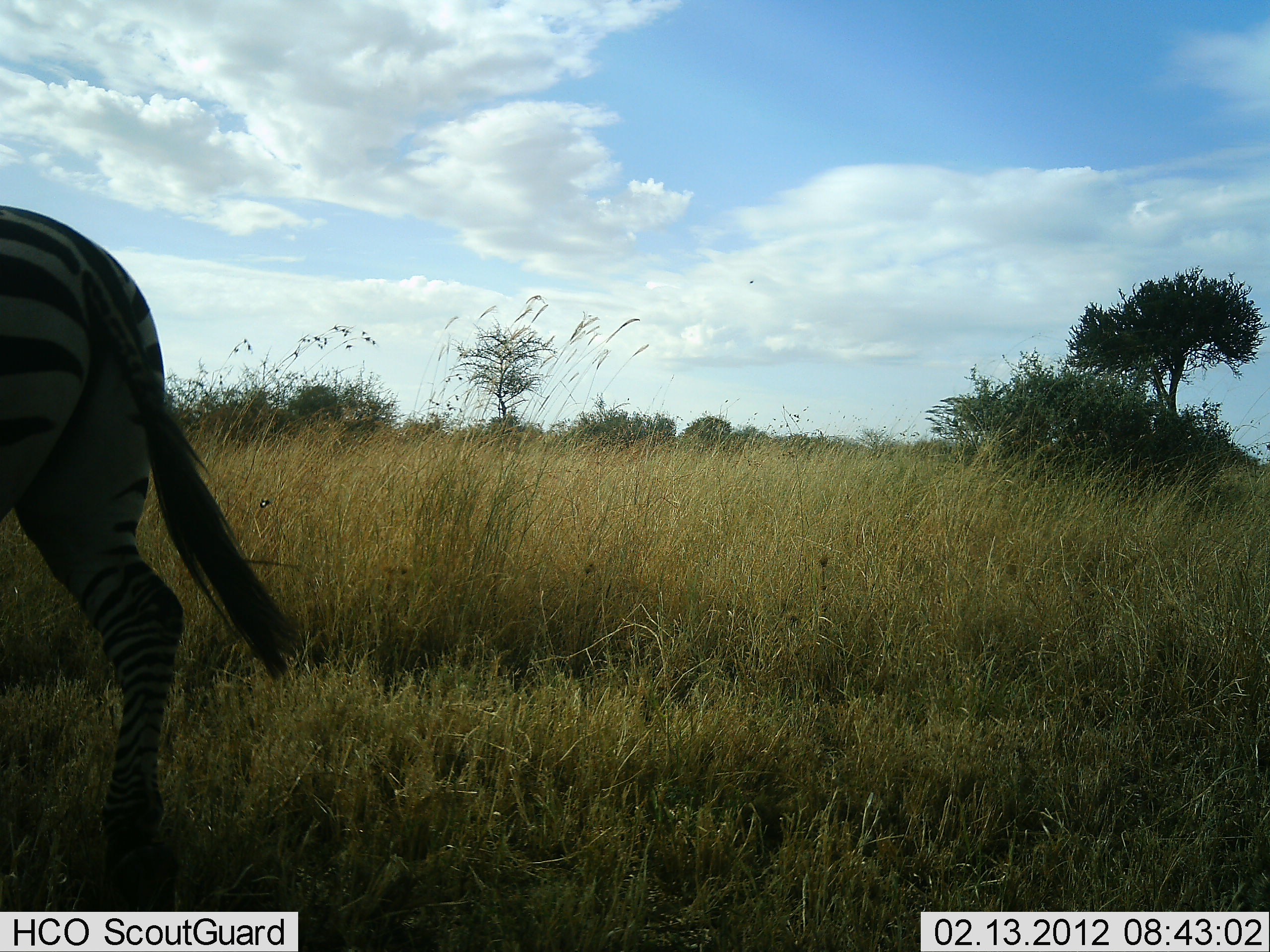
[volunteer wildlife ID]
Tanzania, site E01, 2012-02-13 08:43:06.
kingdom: Animalia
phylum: Chordata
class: Mammalia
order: Perissodactyla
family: Equidae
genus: Equus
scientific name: Equus quagga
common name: plains zebra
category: zebra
Zebra (plains zebra) (Equus quagga), count 1. Behavior (volunteer vote fractions): standing 18%, resting 0%, moving 82%, interacting 0%. Young present (vote fraction): 0%. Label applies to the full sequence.